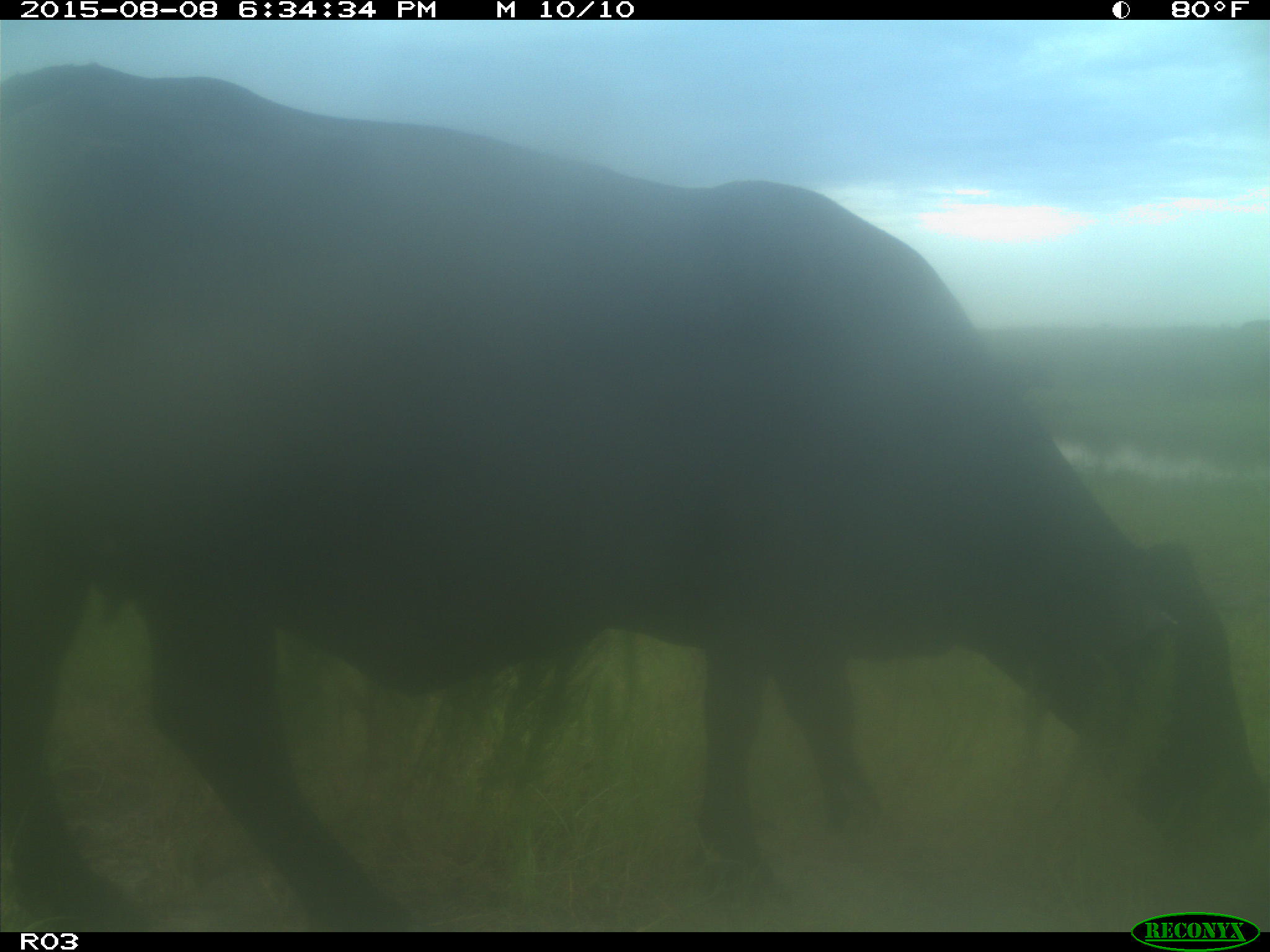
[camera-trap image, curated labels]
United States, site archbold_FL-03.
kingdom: Animalia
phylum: Chordata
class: Mammalia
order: Artiodactyla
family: Bovidae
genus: Bos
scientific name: Bos taurus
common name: domestic cow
Bos taurus (domestic cow).